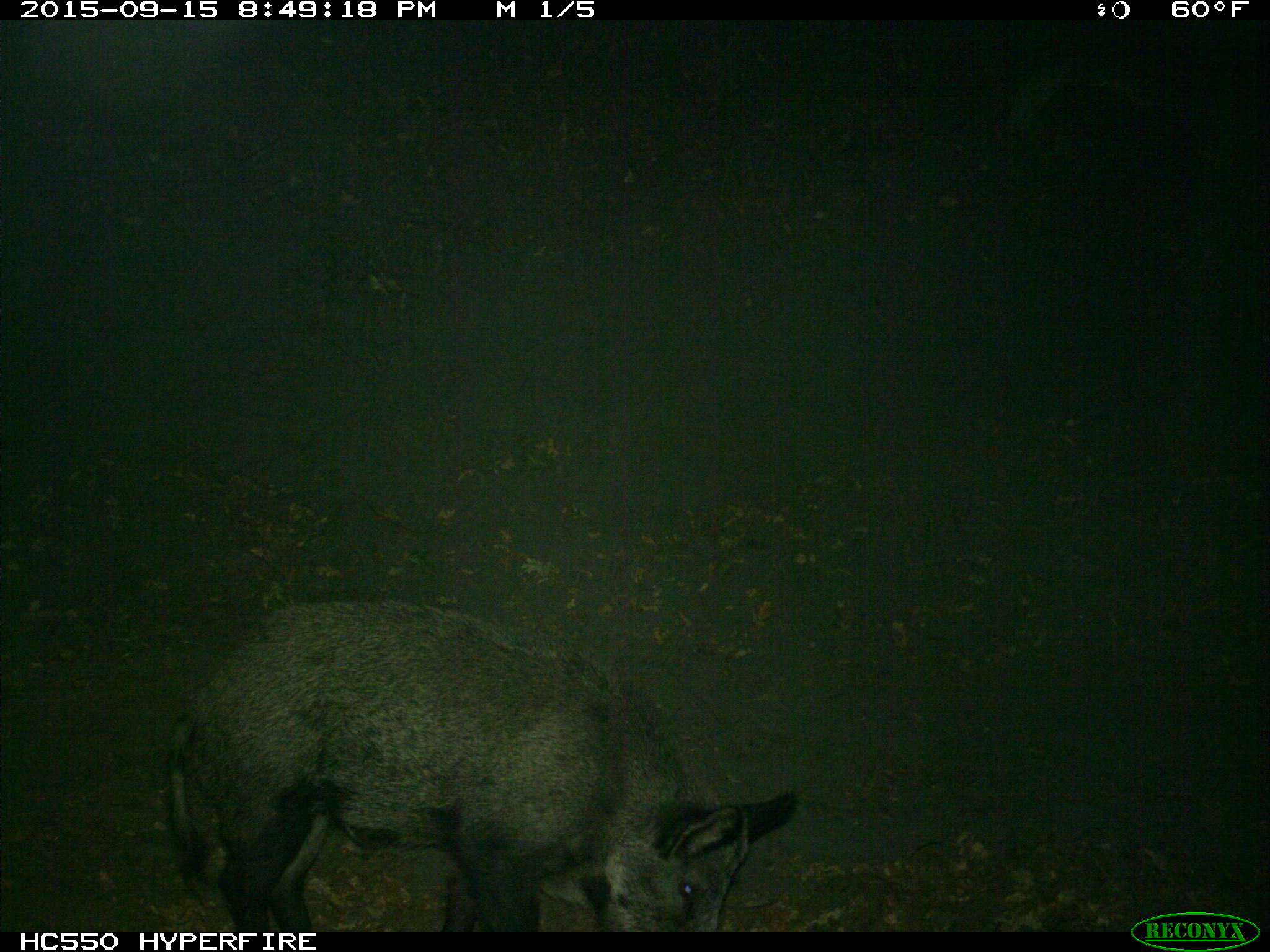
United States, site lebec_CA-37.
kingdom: Animalia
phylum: Chordata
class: Mammalia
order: Artiodactyla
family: Suidae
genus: Sus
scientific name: Sus scrofa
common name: wild boar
Sus scrofa (wild boar).